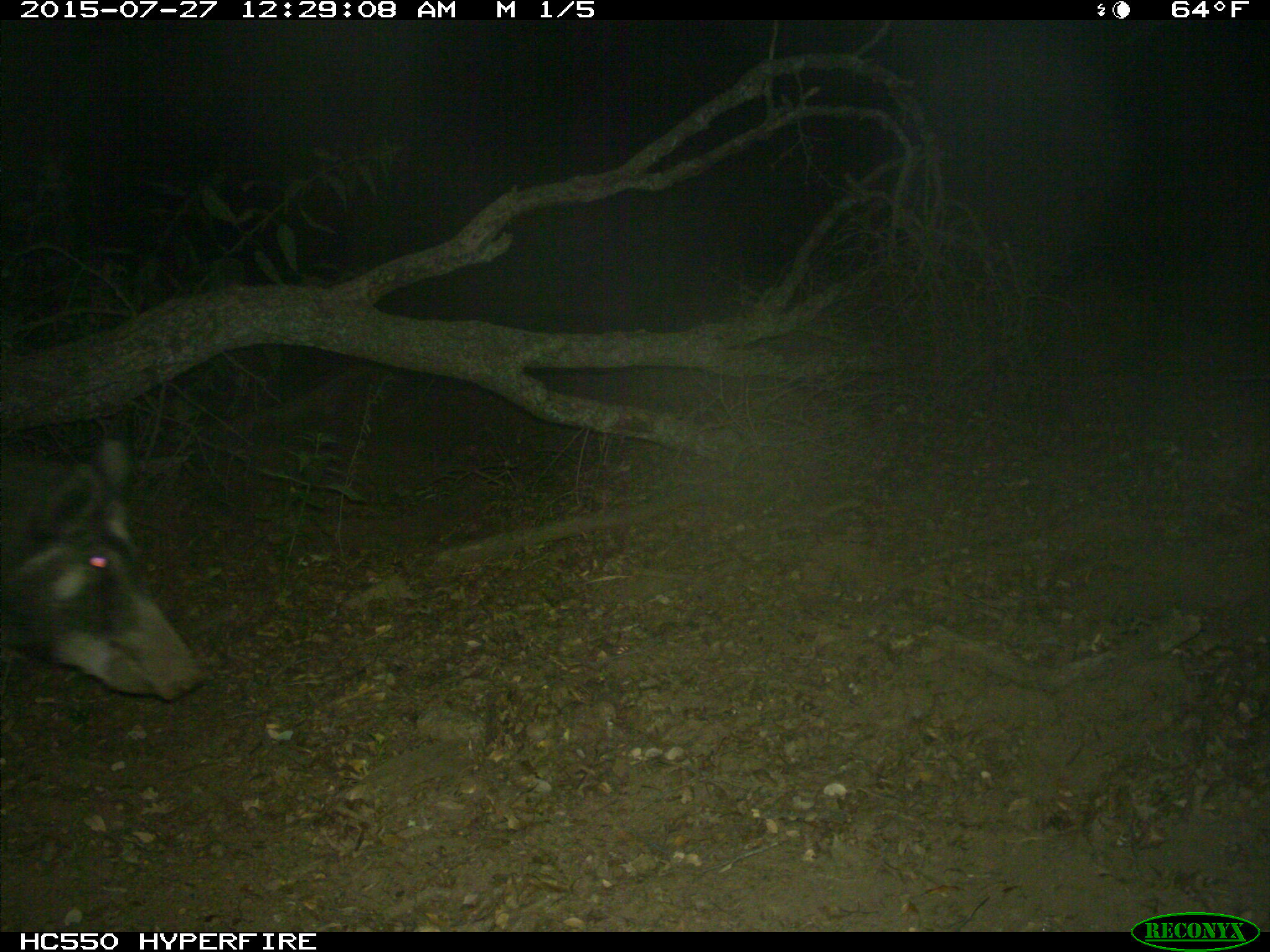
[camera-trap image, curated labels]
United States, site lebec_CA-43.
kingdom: Animalia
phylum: Chordata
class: Mammalia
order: Artiodactyla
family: Suidae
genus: Sus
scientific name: Sus scrofa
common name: wild boar